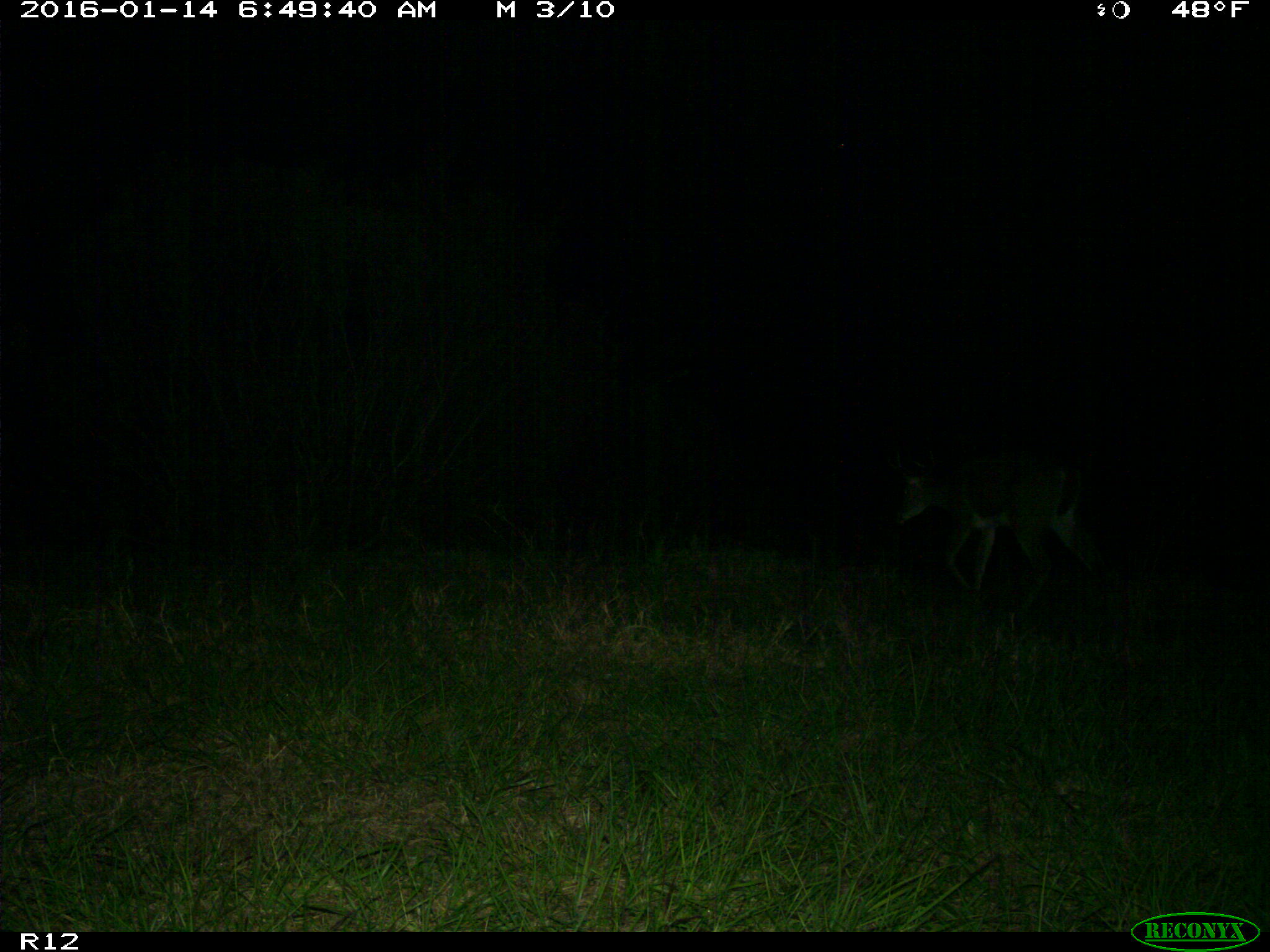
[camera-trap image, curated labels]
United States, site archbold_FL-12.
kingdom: Animalia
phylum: Chordata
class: Mammalia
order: Artiodactyla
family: Cervidae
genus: Odocoileus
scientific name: Odocoileus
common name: deer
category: unidentified deer